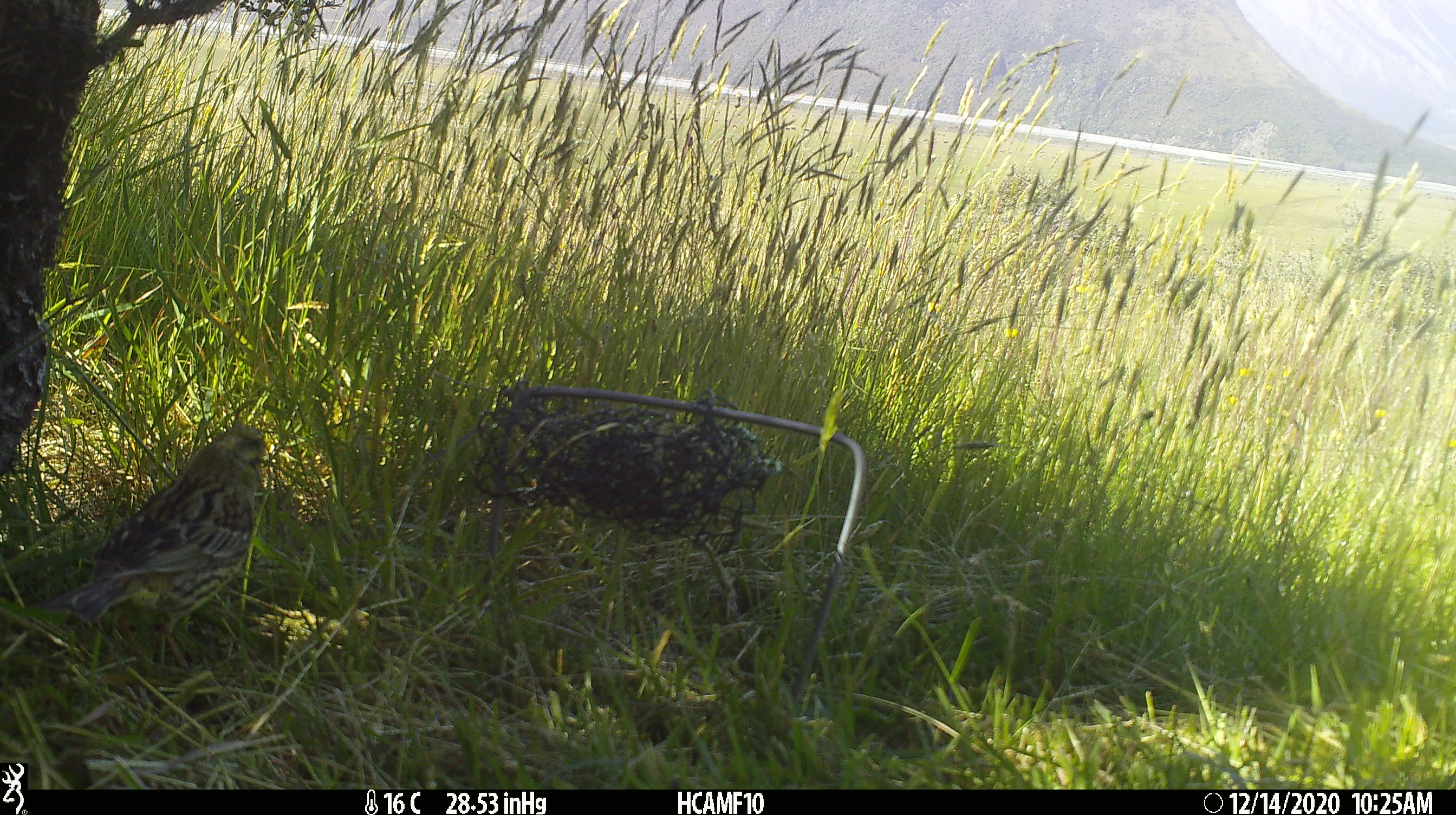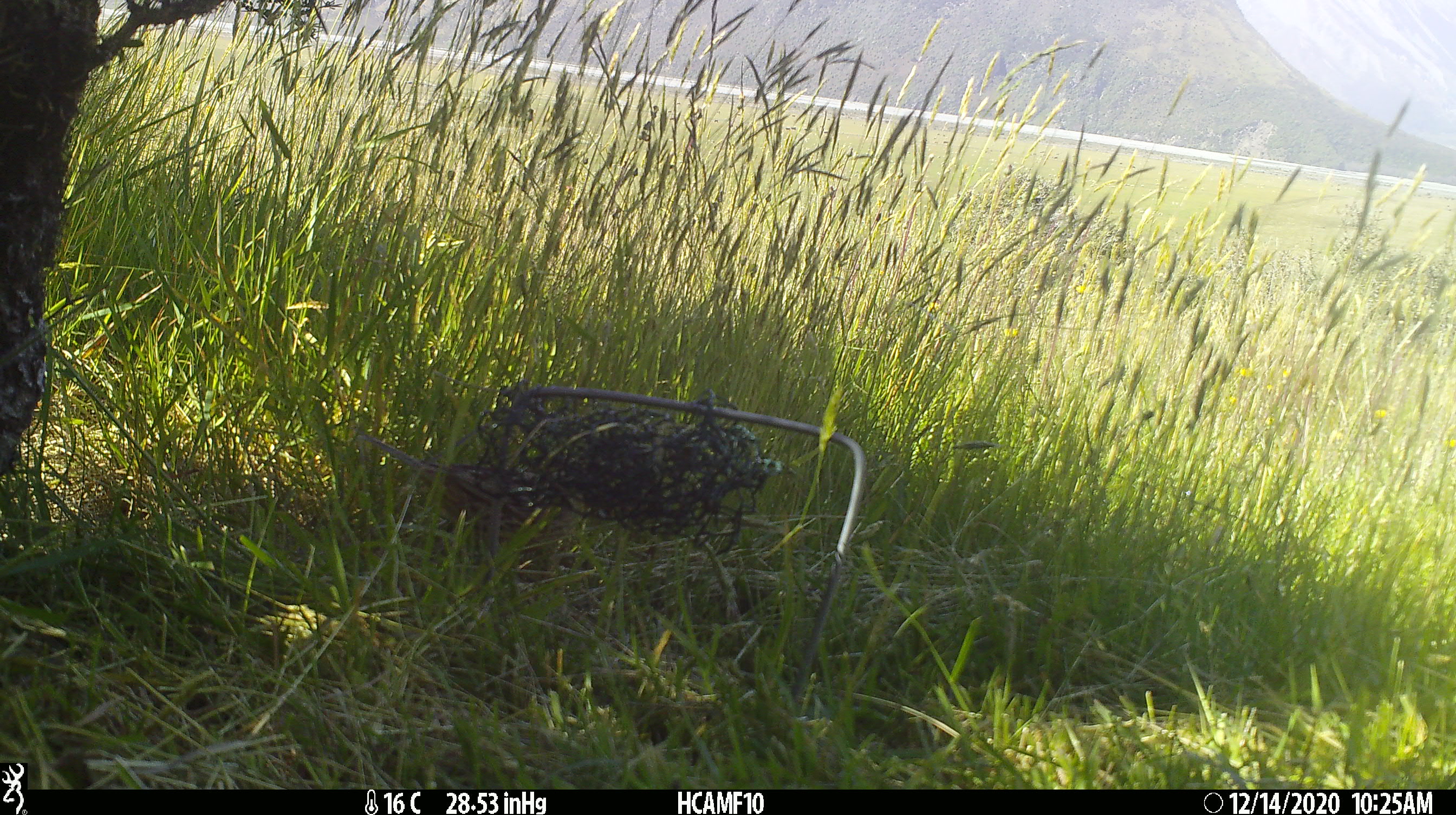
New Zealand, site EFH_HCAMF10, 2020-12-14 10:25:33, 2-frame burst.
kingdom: Animalia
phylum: Chordata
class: Aves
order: Passeriformes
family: Emberizidae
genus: Emberiza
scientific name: Emberiza citrinella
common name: yellowhammer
Yellowhammer (Emberiza citrinella).